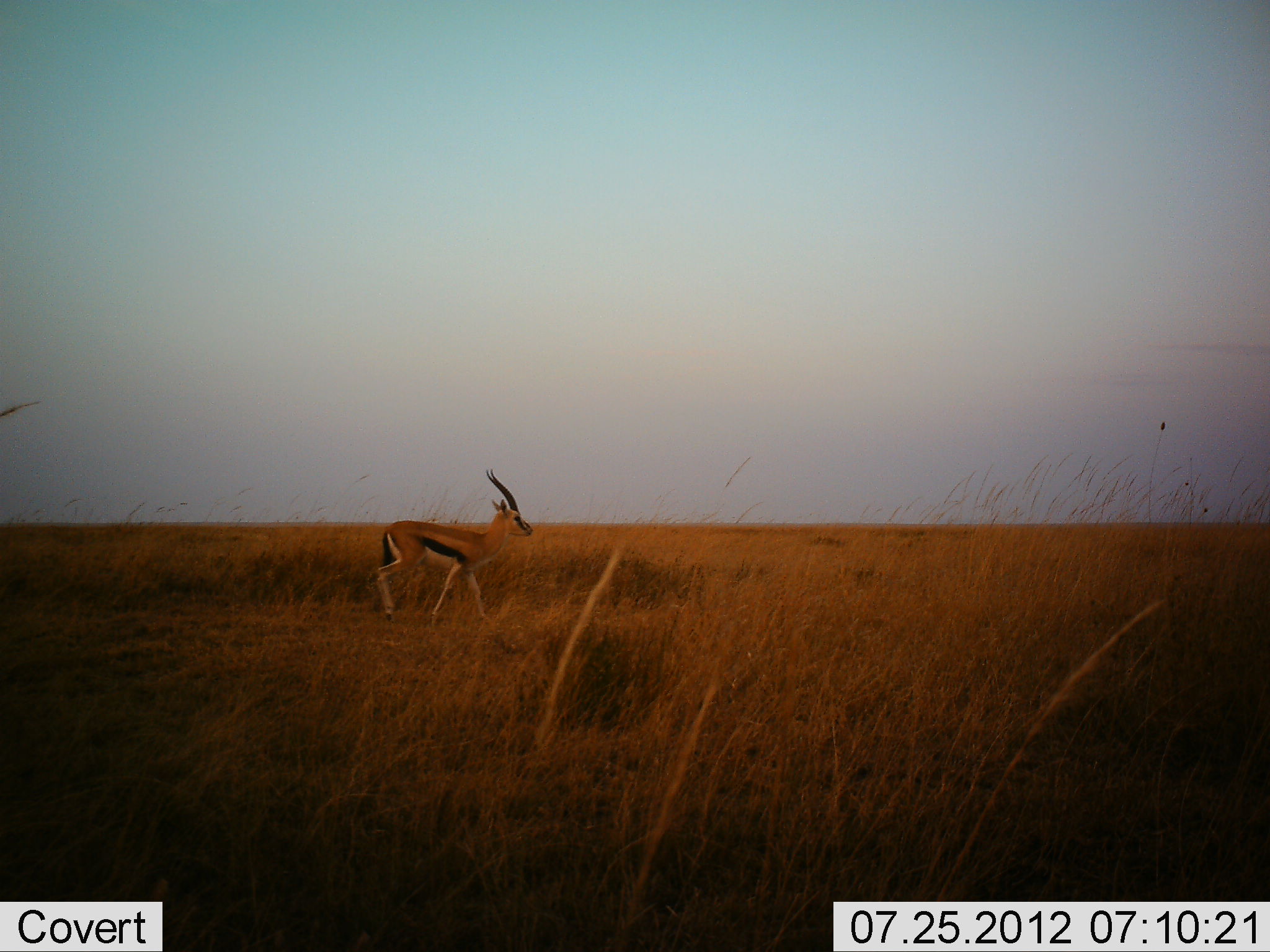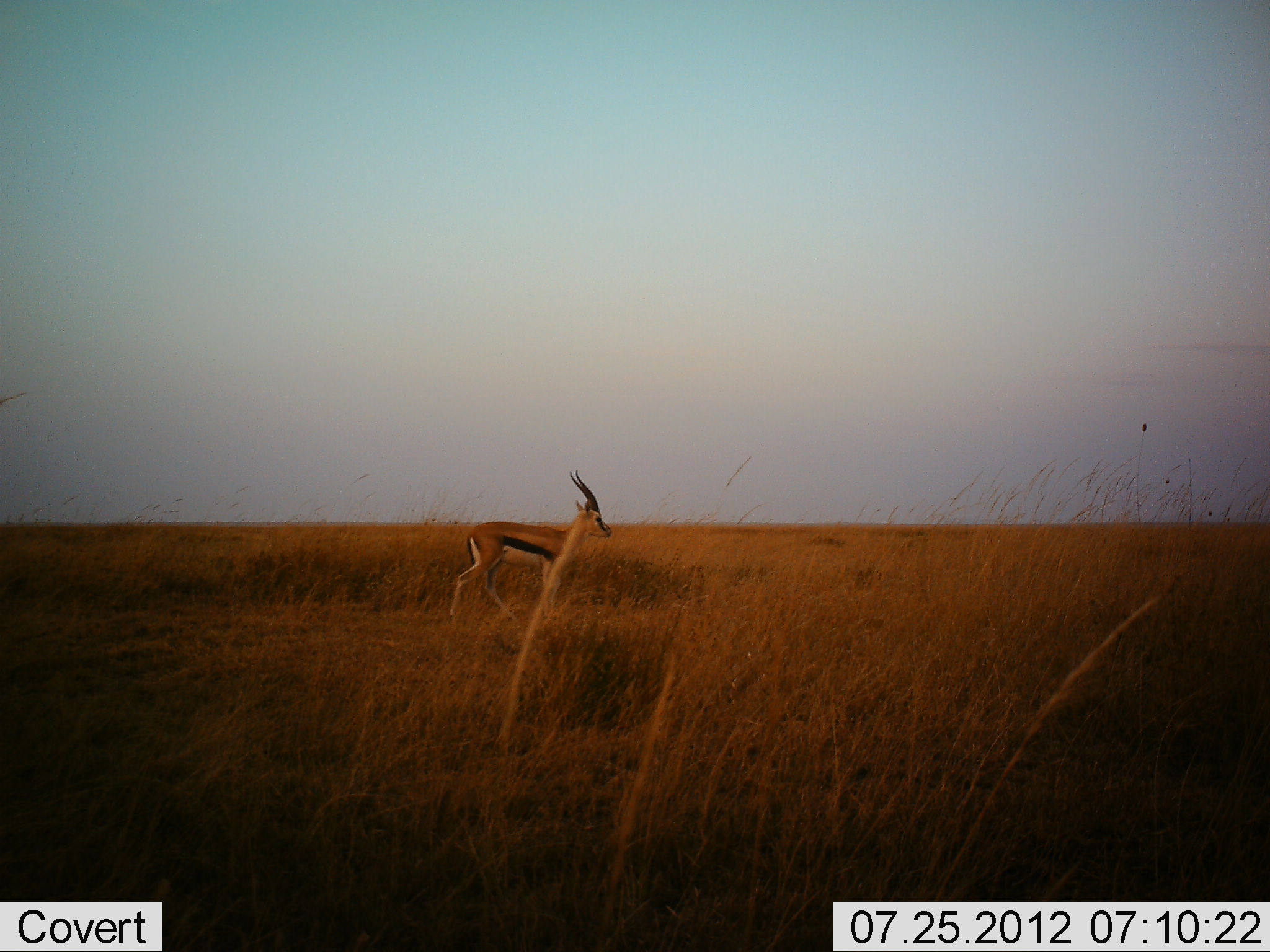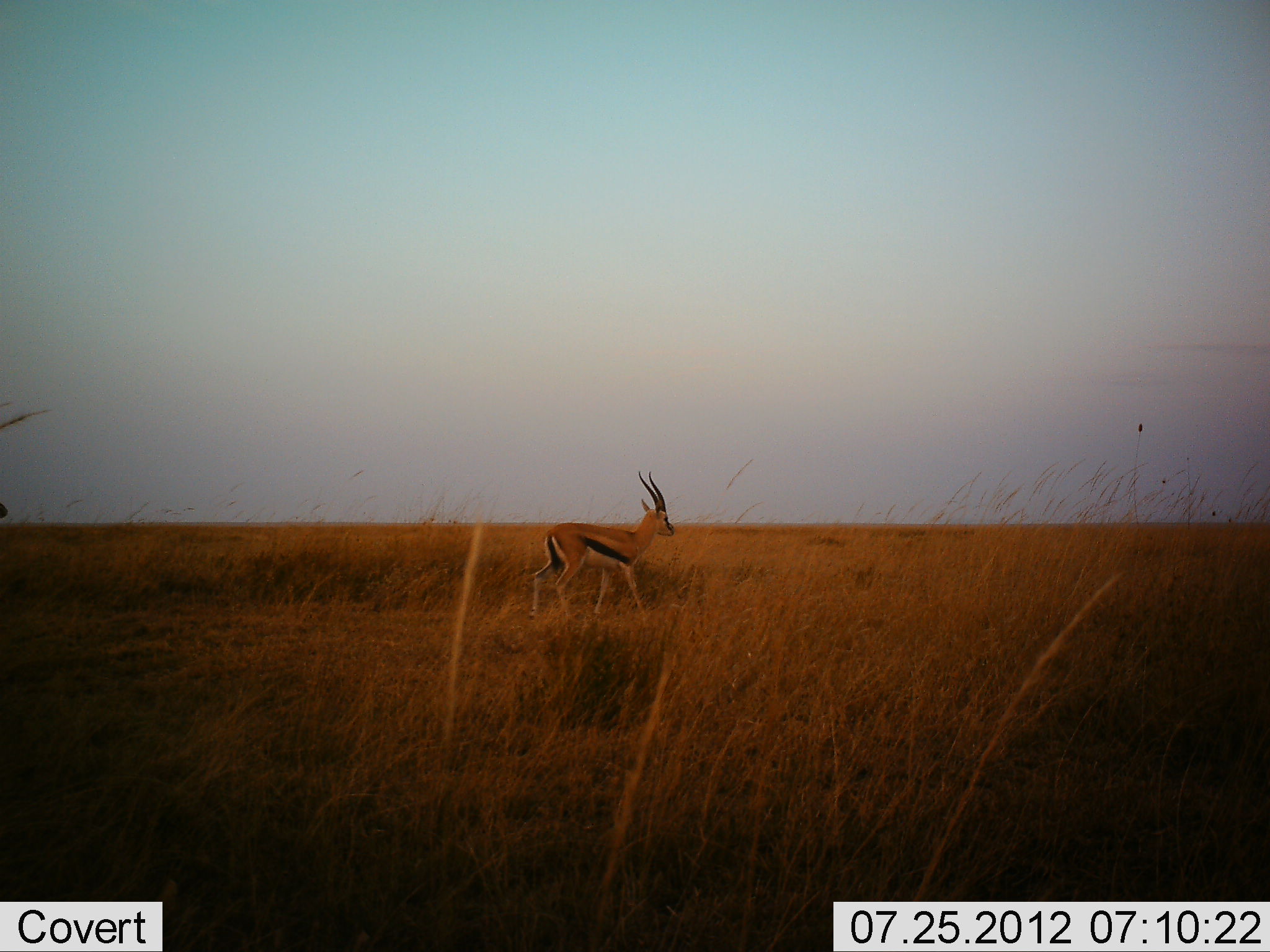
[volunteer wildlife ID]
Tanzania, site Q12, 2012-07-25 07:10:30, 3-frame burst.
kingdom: Animalia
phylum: Chordata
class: Mammalia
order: Artiodactyla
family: Bovidae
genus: Eudorcas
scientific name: Eudorcas thomsonii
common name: thomson's gazelle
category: gazellethomsons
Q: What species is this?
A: Gazellethomsons (thomson's gazelle) (Eudorcas thomsonii).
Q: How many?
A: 1.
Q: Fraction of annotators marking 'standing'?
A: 20%.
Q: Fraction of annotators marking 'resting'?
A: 0%.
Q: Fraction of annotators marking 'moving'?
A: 80%.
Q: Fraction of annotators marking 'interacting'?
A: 0%.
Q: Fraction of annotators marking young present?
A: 0%.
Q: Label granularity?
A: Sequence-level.